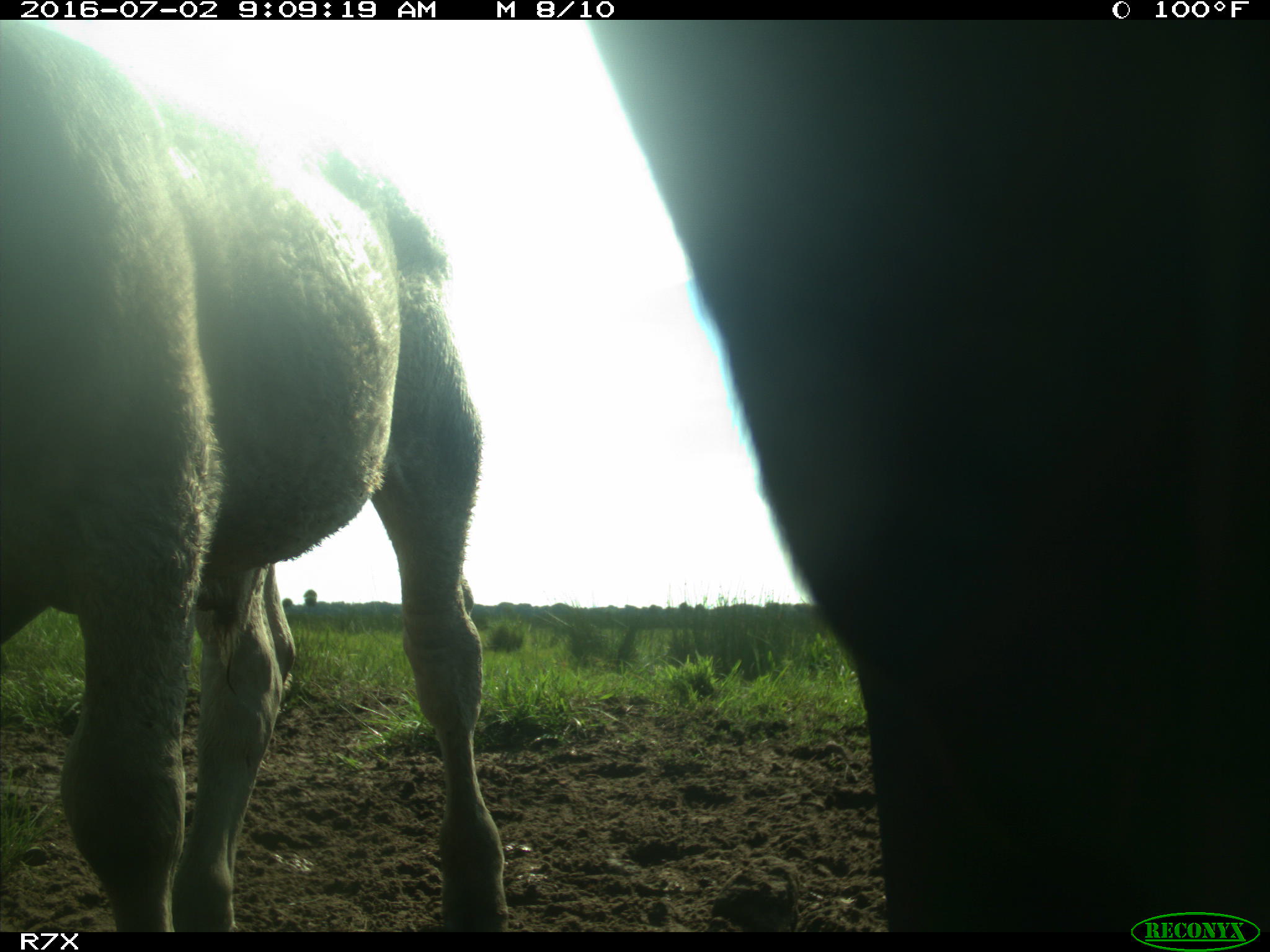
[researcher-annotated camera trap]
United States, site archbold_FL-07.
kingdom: Animalia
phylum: Chordata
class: Mammalia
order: Artiodactyla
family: Bovidae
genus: Bos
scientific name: Bos taurus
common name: domestic cow